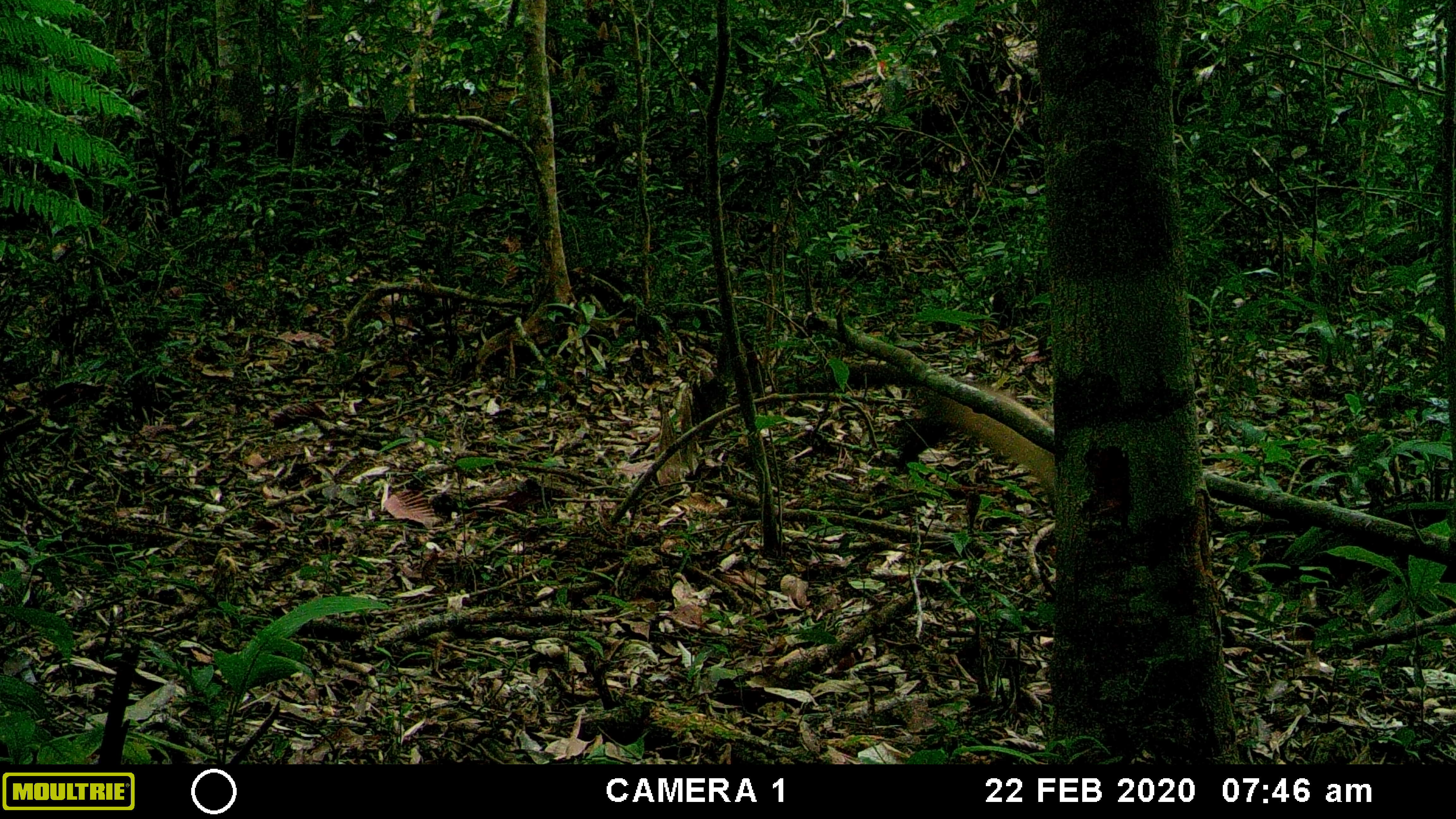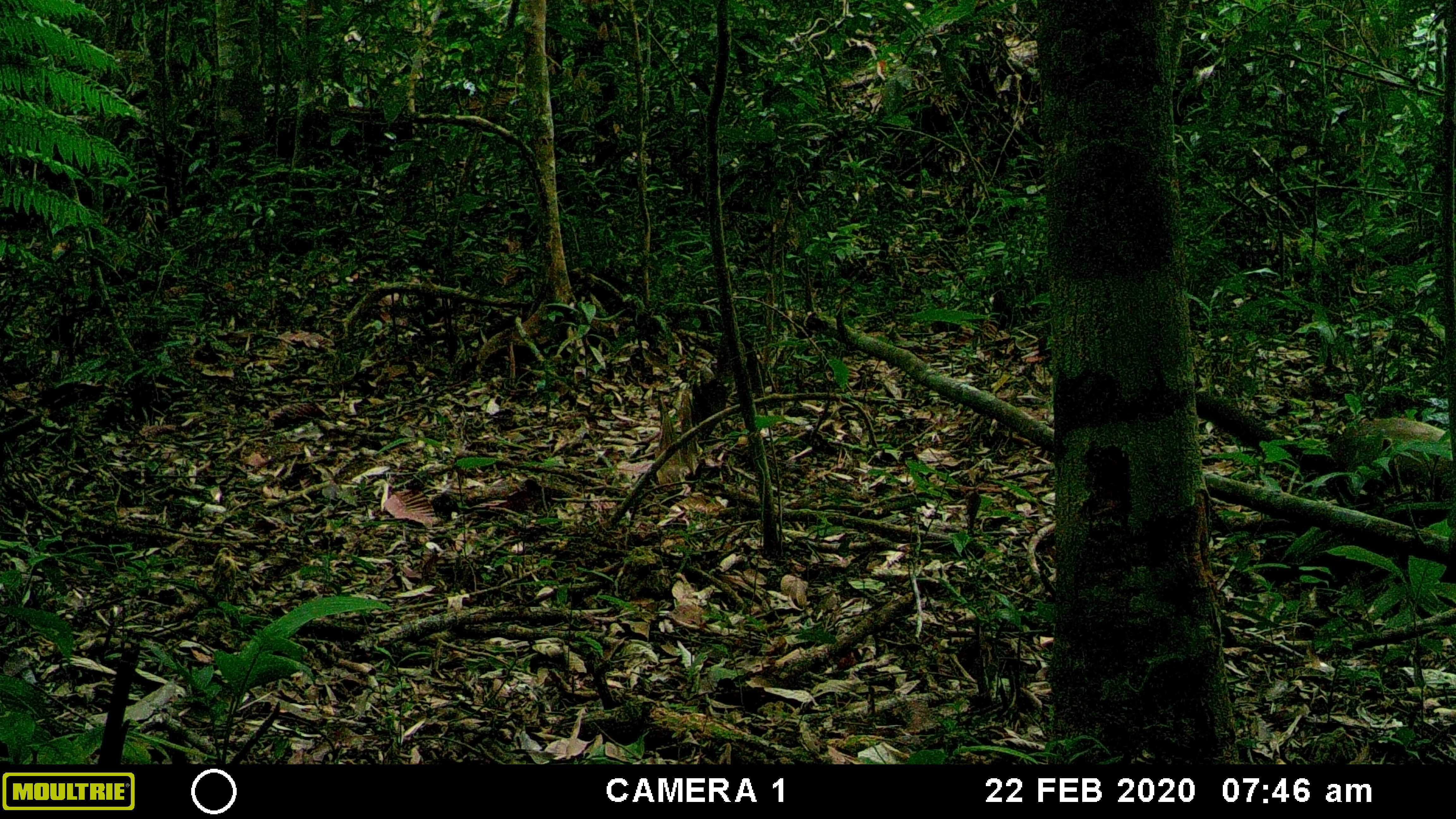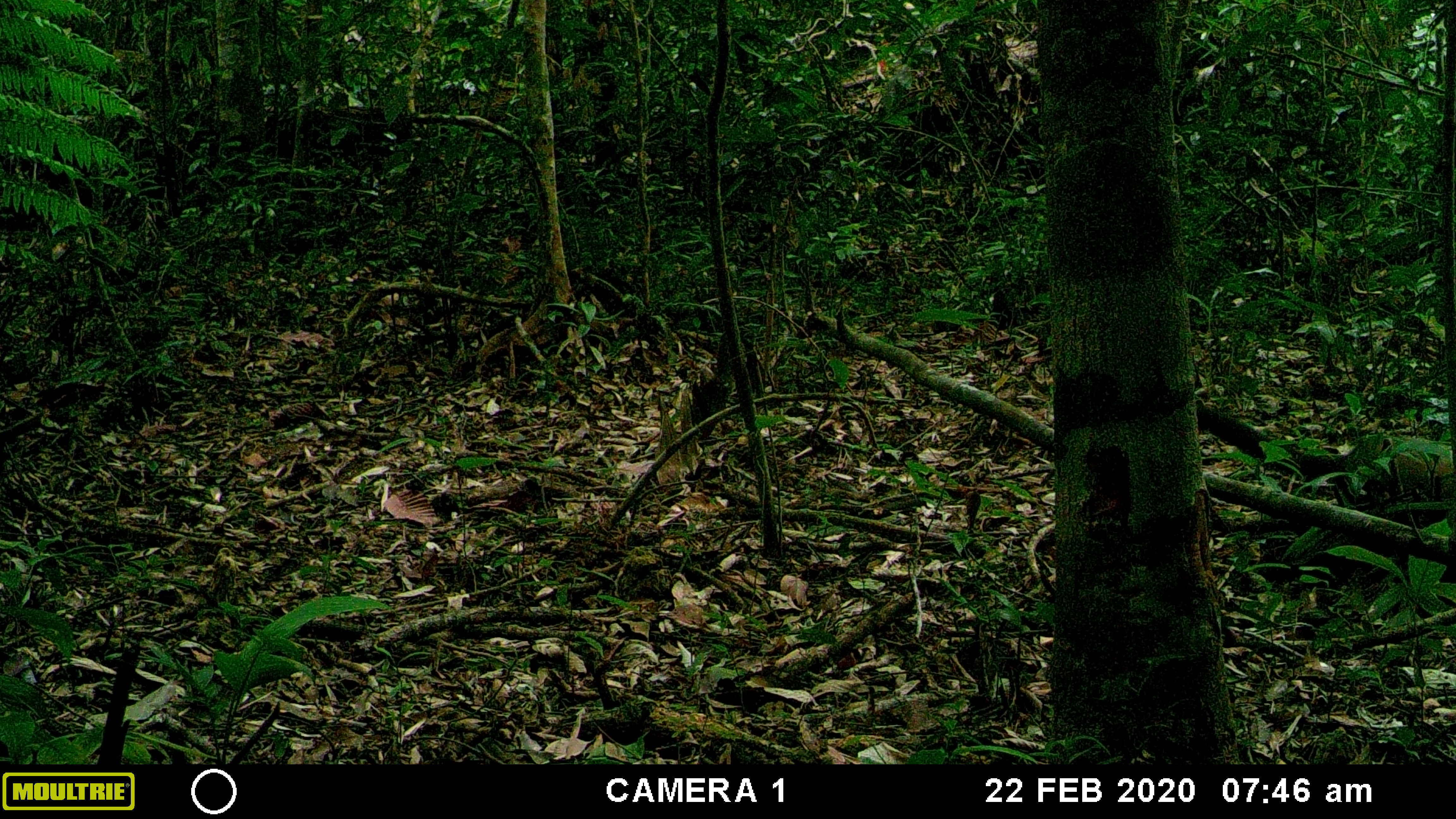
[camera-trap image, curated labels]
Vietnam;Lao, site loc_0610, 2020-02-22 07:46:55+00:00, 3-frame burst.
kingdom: Animalia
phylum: Chordata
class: Mammalia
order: Carnivora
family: Mustelidae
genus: Martes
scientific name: Martes flavigula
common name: yellow-throated marten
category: yellow throated marten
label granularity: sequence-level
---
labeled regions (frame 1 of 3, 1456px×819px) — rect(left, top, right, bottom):
yellow throated marten: rect(796, 359, 1057, 512)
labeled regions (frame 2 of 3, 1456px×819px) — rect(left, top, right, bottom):
yellow throated marten: rect(1193, 389, 1456, 510)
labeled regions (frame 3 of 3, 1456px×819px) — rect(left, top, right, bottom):
yellow throated marten: rect(1192, 399, 1455, 521)